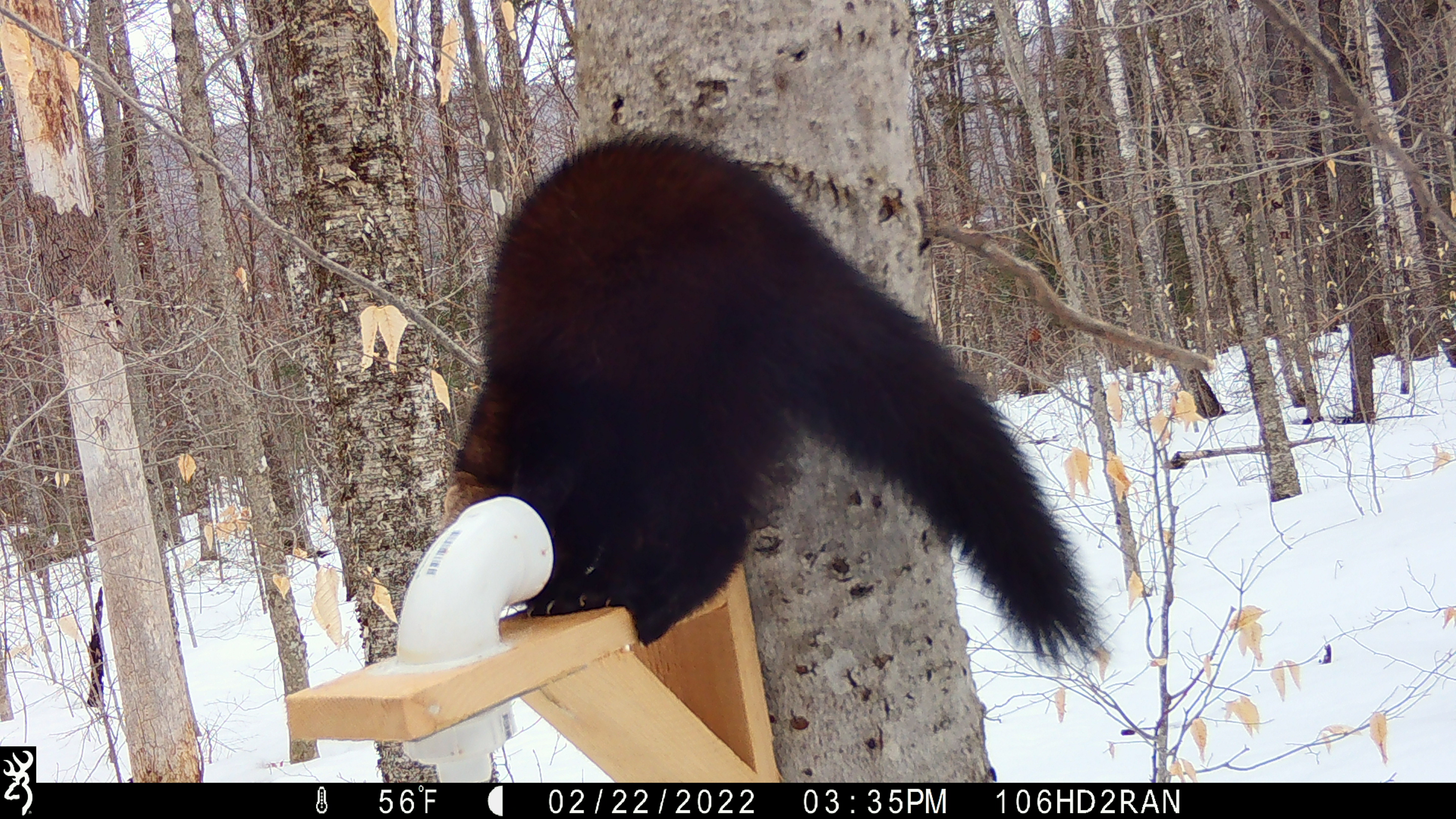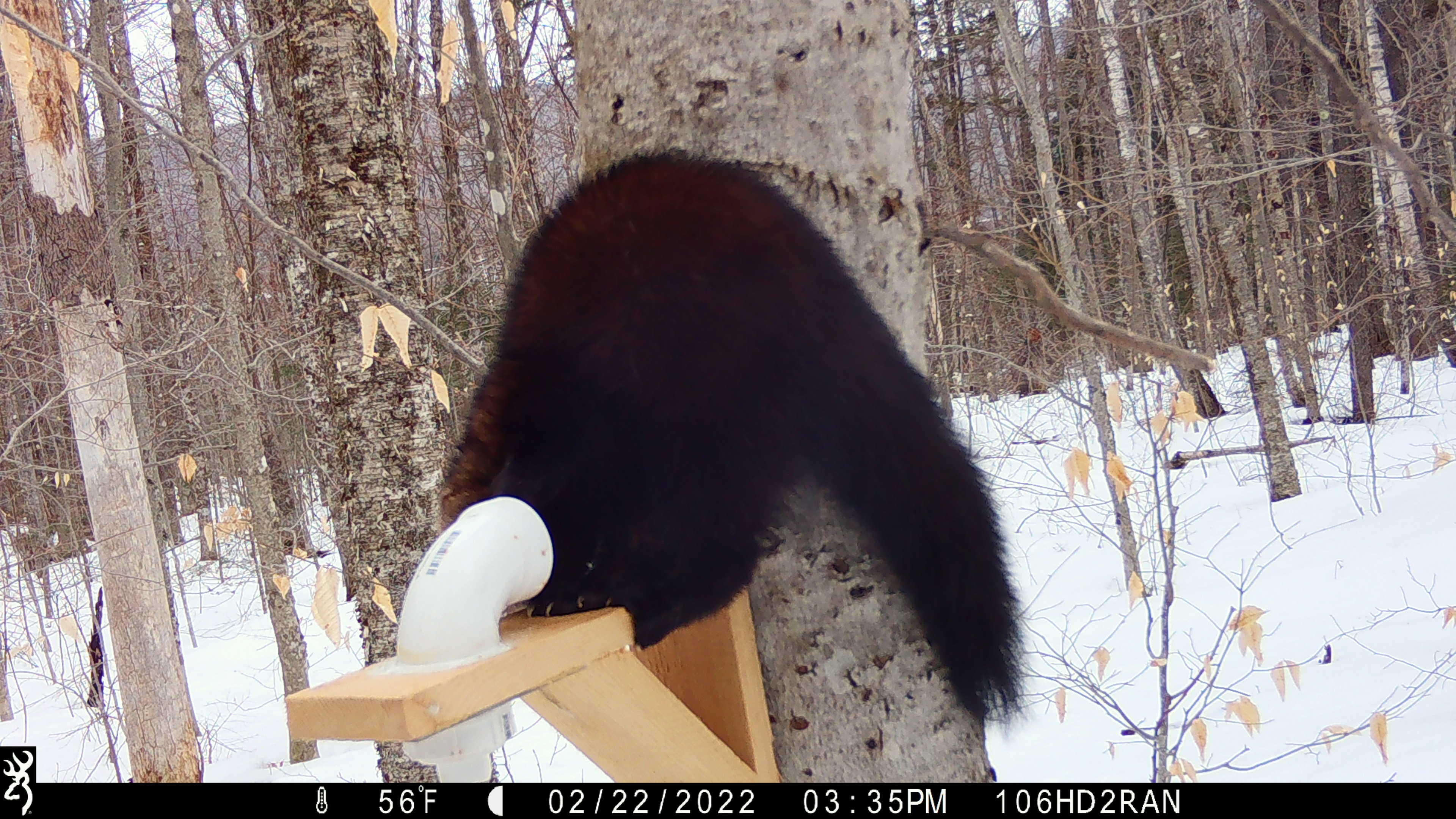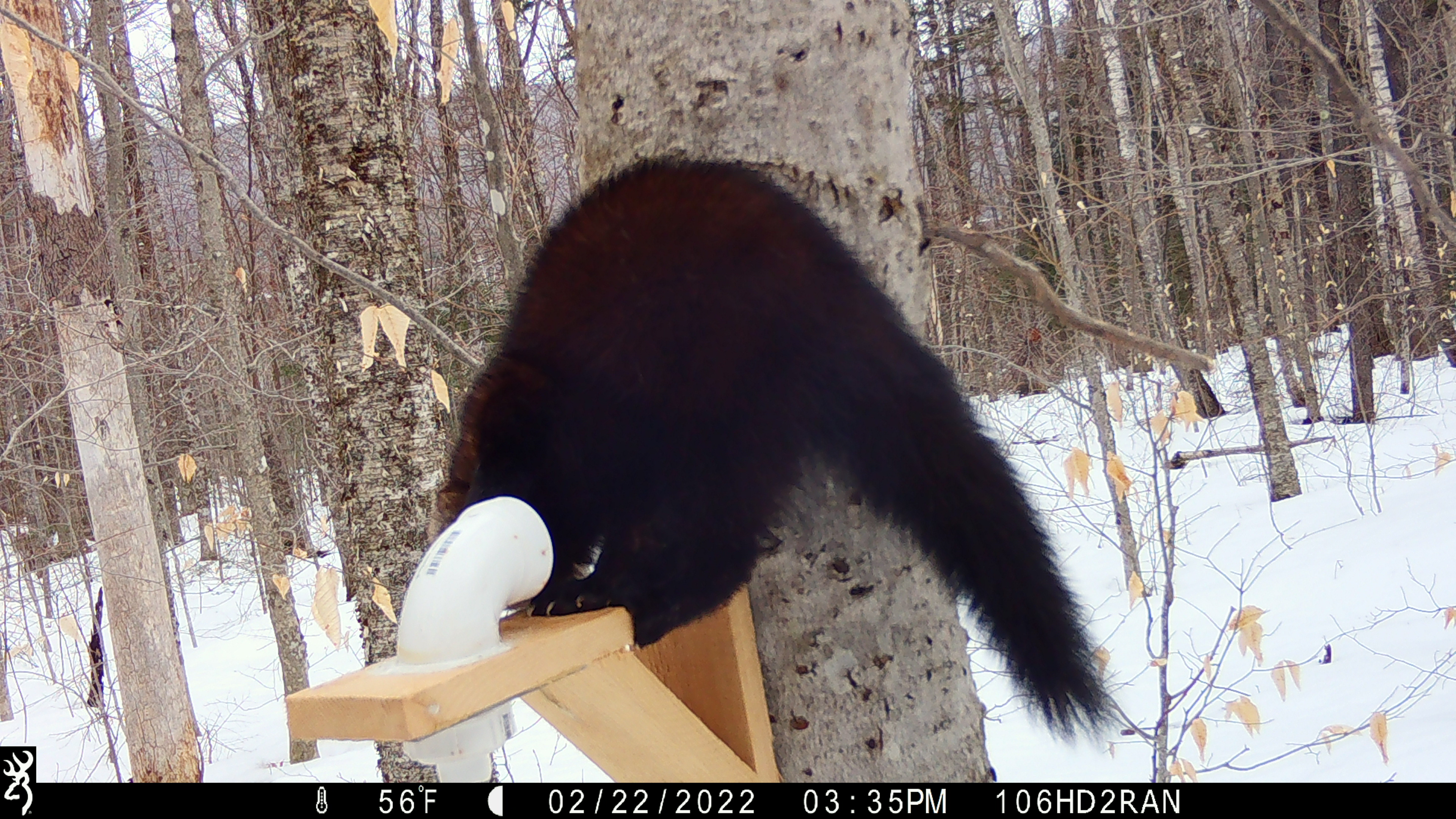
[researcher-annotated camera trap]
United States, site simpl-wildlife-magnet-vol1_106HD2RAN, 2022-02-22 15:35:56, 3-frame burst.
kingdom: Animalia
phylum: Chordata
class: Mammalia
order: Carnivora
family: Mustelidae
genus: Pekania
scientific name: Pekania pennanti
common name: fisher